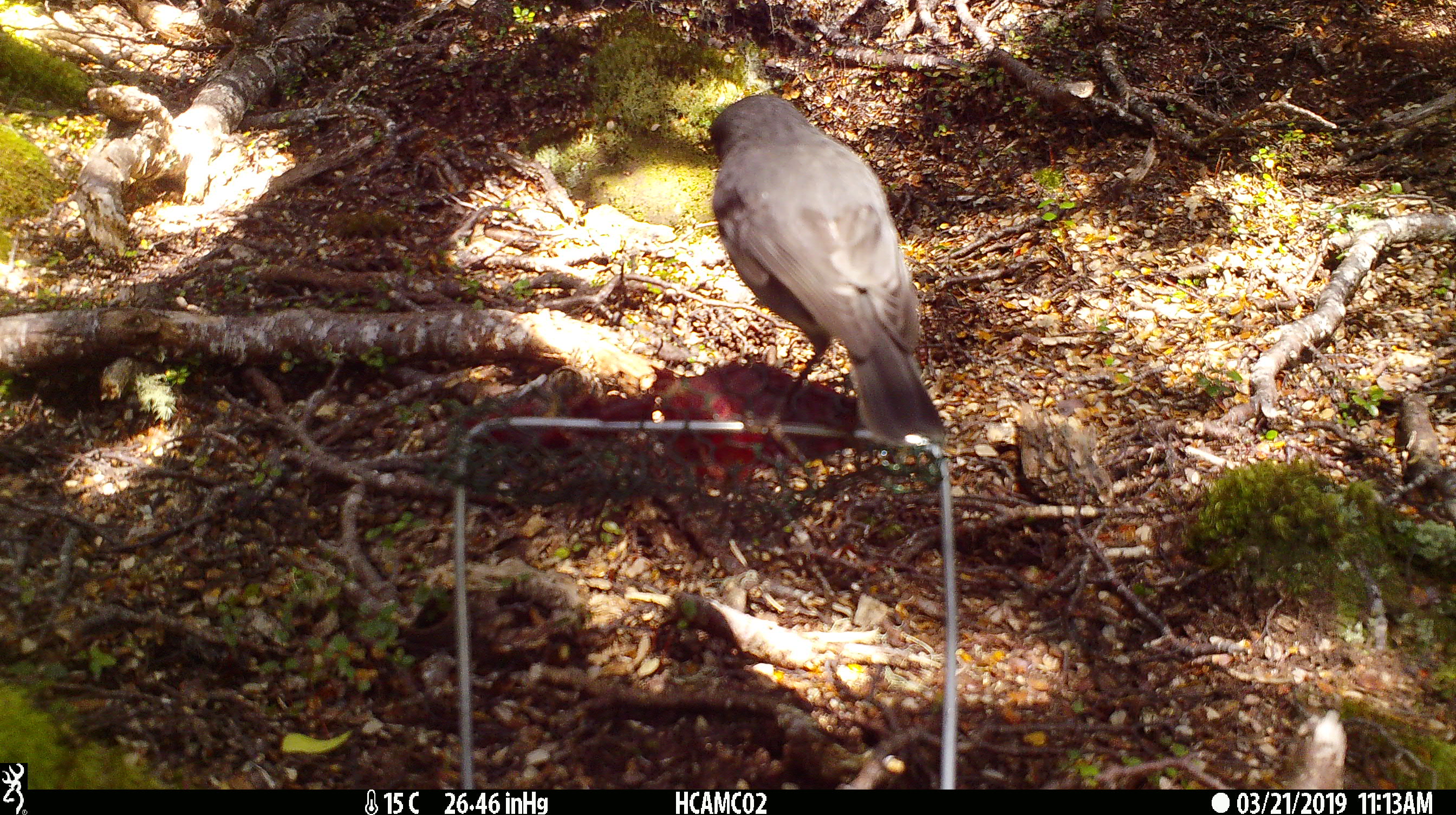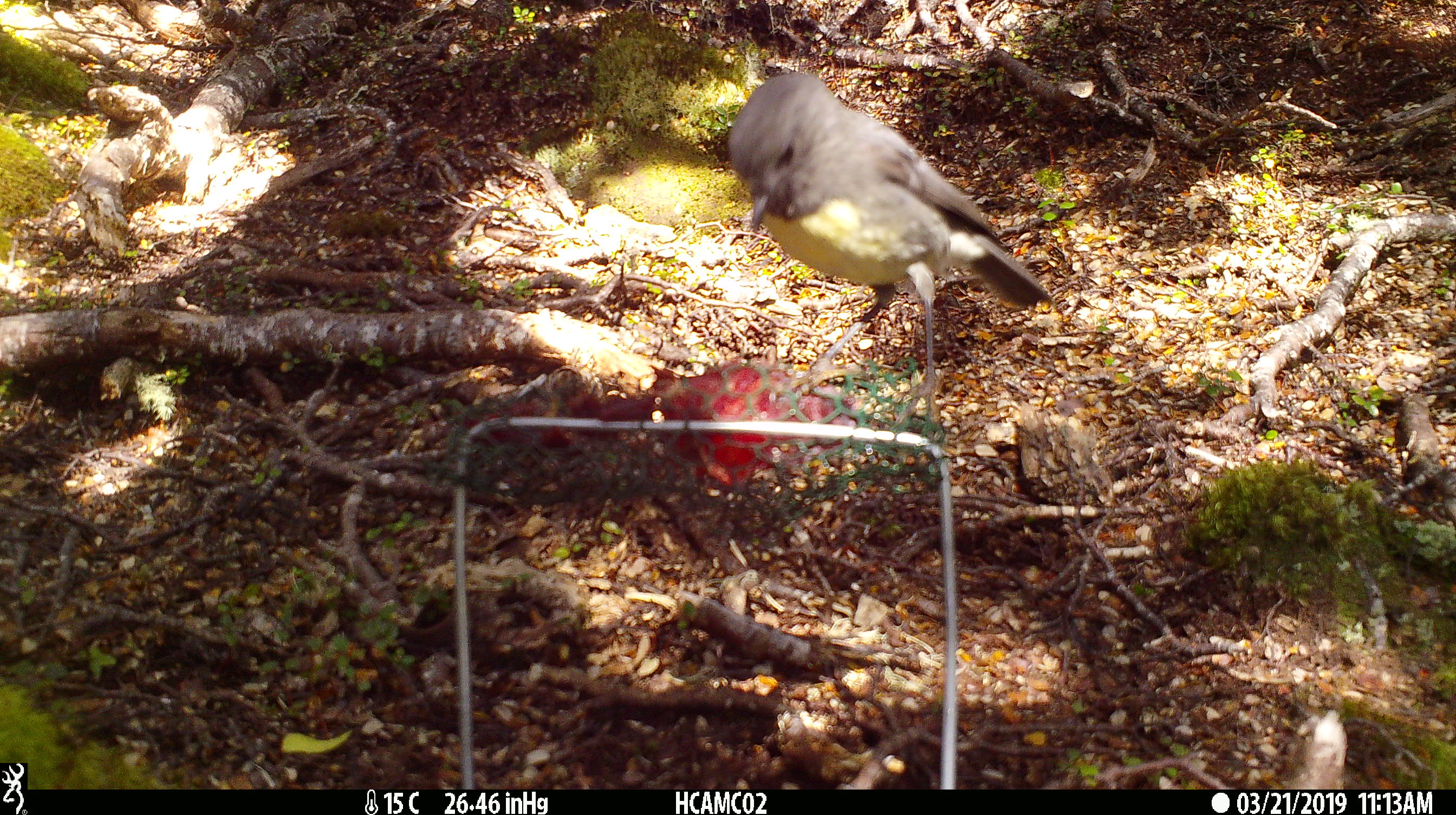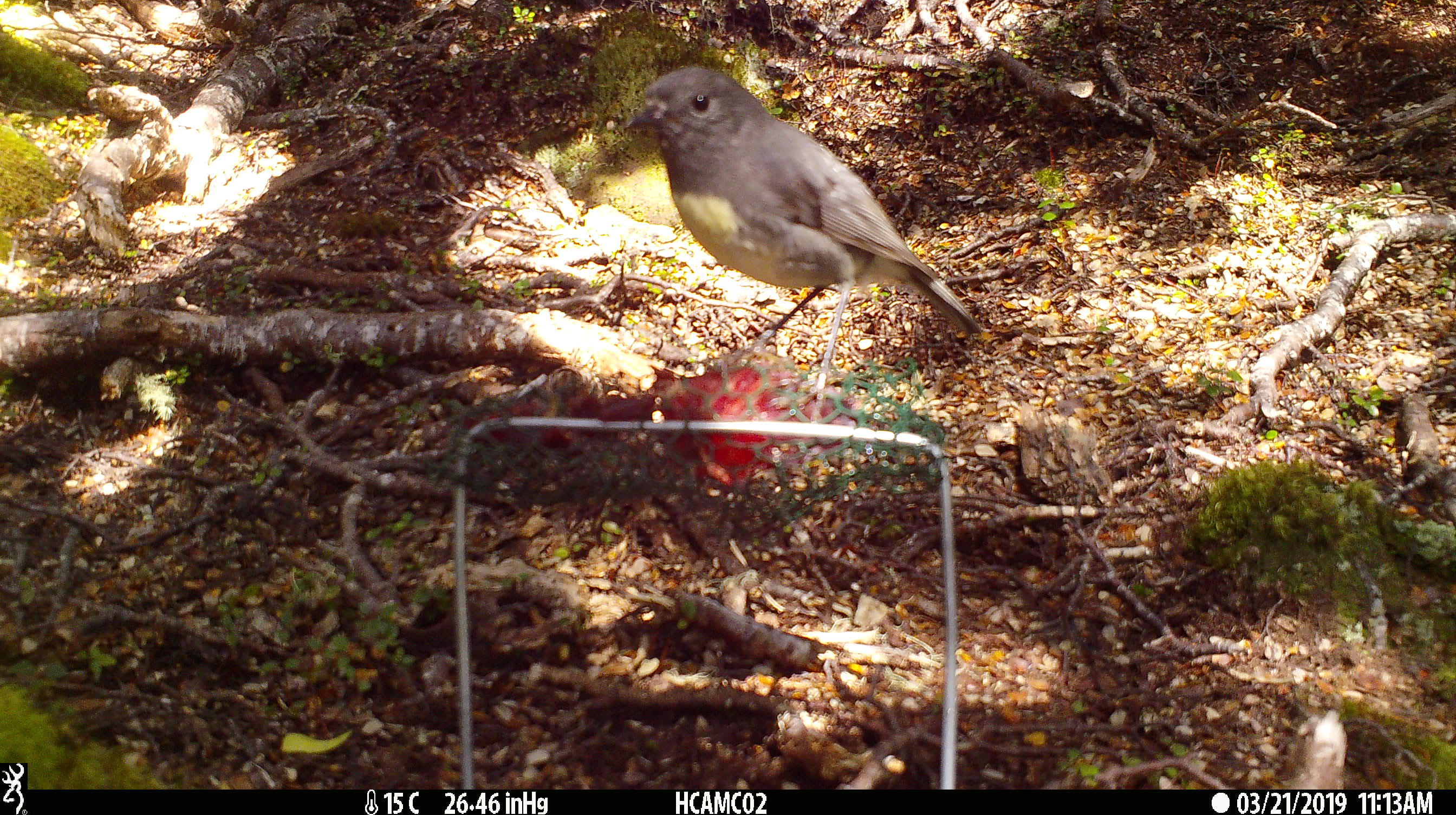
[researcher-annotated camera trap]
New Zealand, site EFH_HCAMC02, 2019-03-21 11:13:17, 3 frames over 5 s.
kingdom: Animalia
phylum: Chordata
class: Aves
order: Passeriformes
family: Petroicidae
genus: Petroica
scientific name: Petroica australis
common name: new zealand robin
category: robin